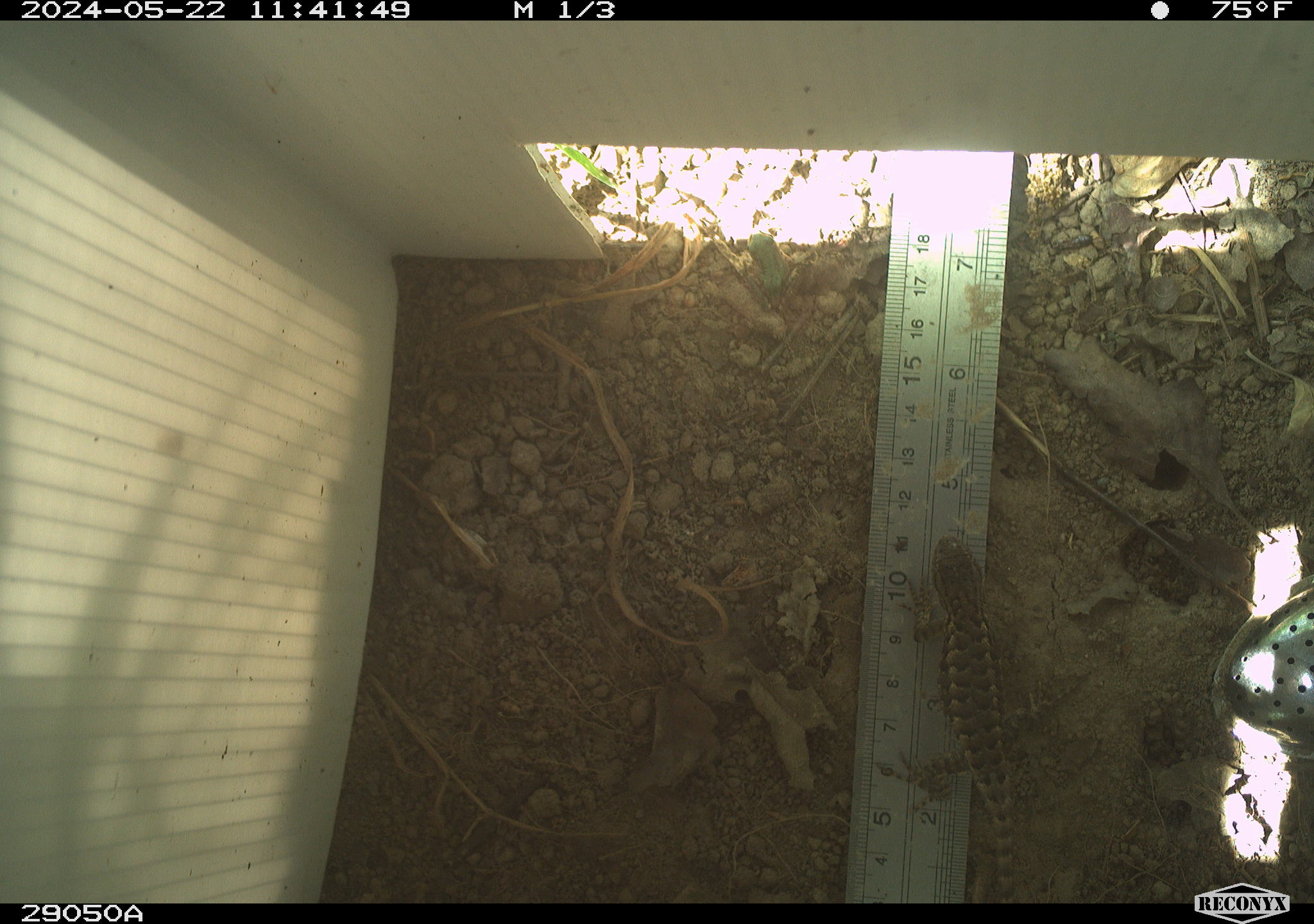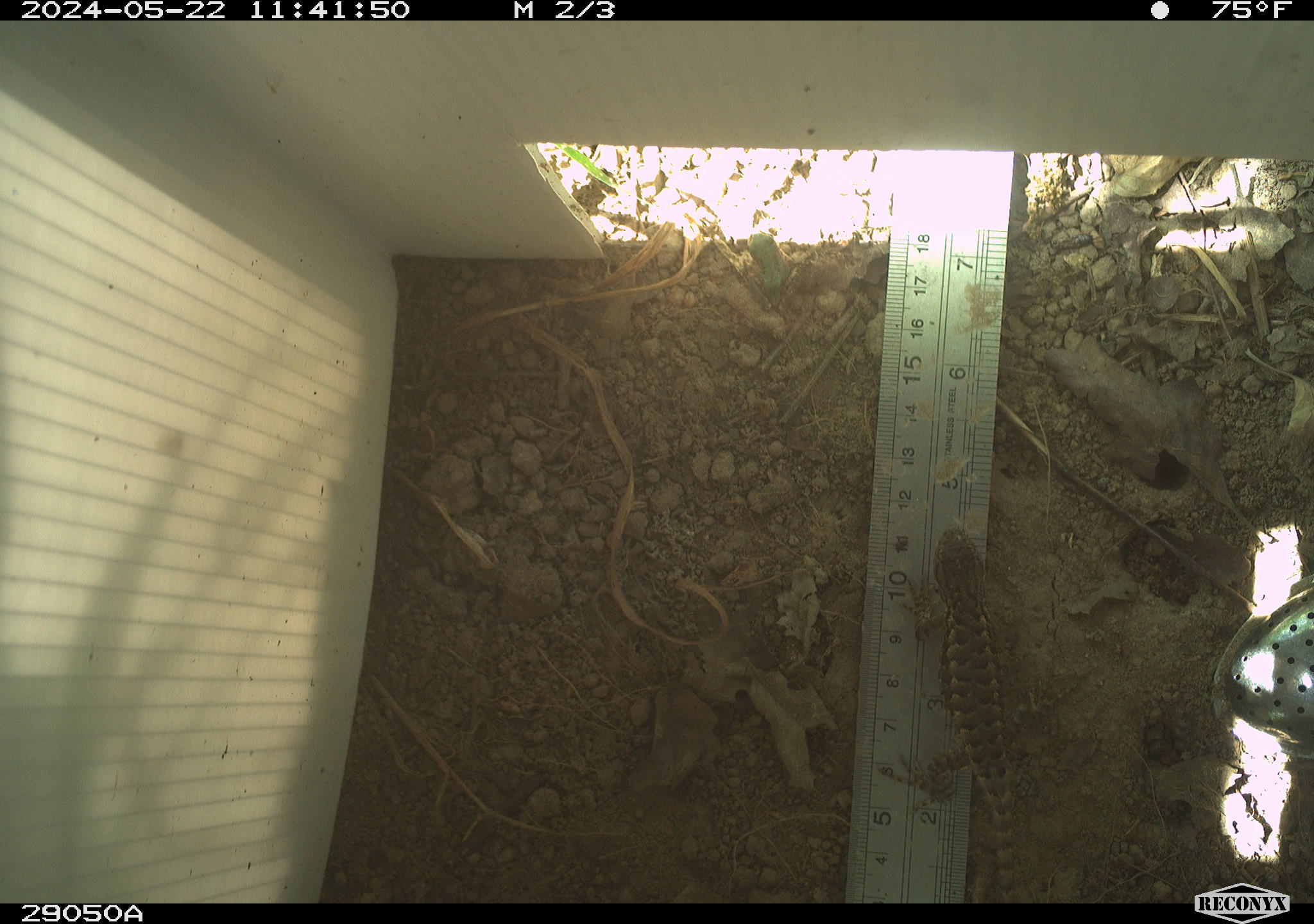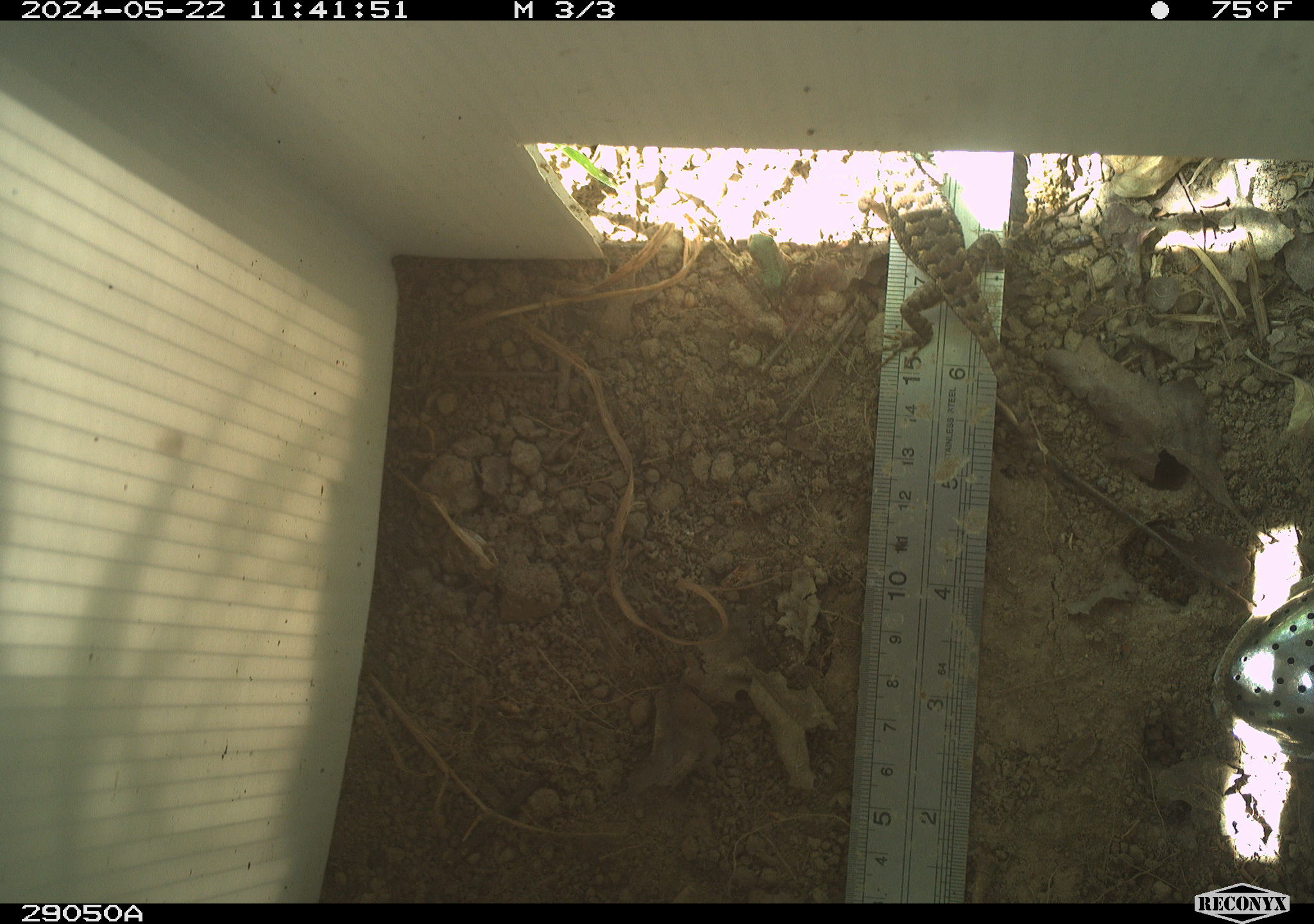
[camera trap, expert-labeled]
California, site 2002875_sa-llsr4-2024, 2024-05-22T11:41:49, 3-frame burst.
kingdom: Animalia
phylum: Chordata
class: Reptilia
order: Squamata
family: Phrynosomatidae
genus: Sceloporus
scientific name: Sceloporus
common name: spiny lizards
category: sceloporus species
Sceloporus species (spiny lizards) (Sceloporus).